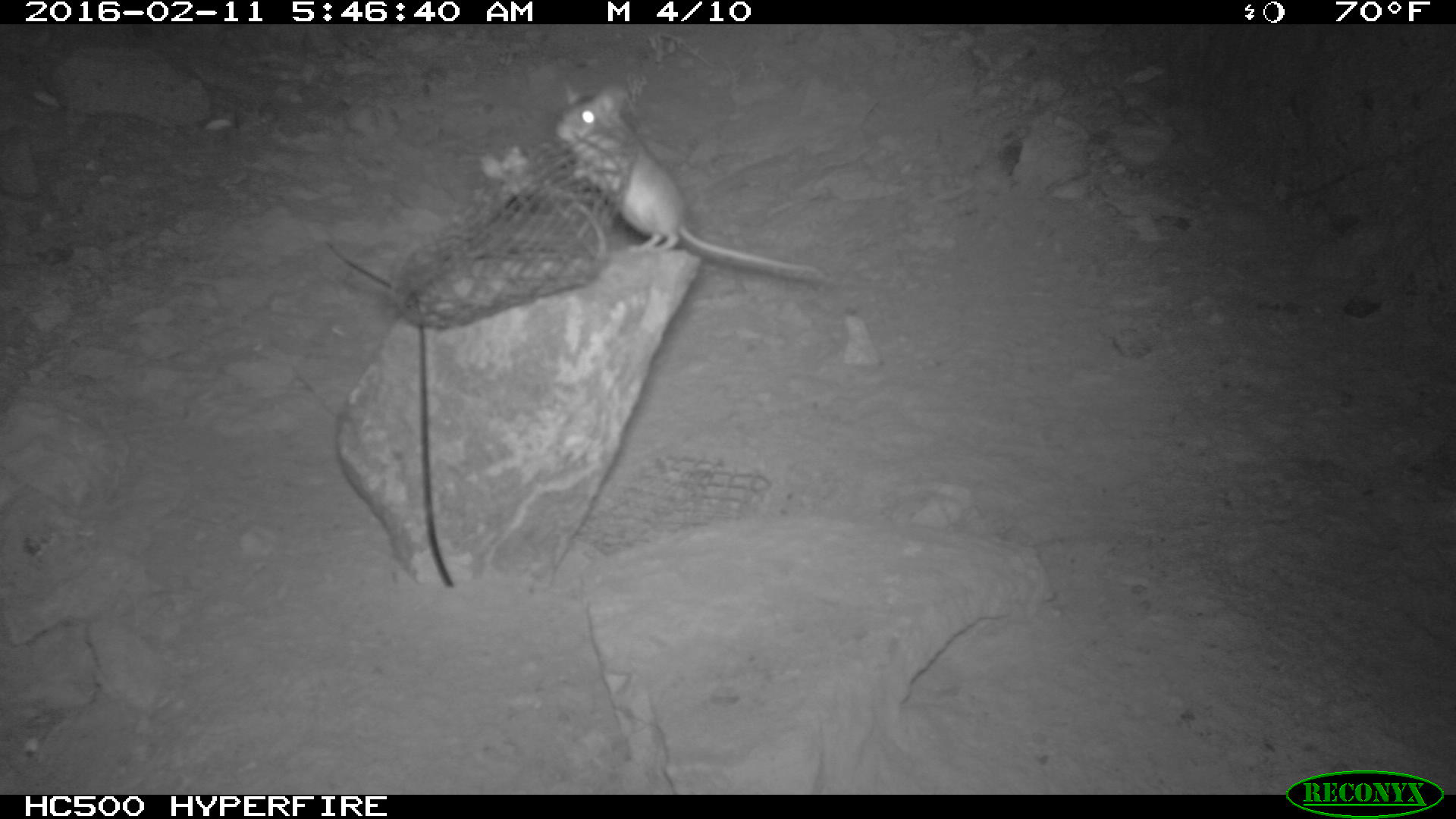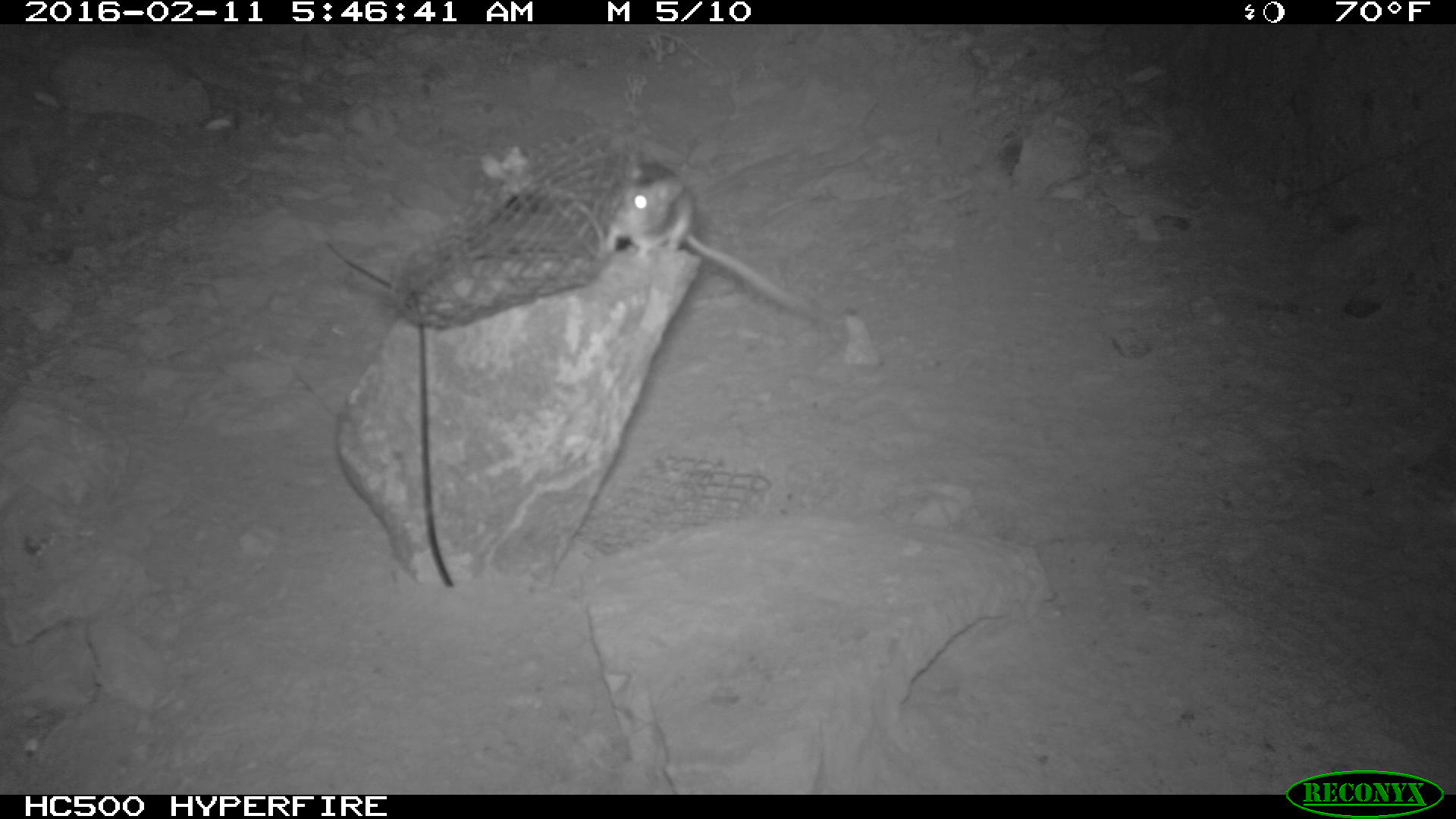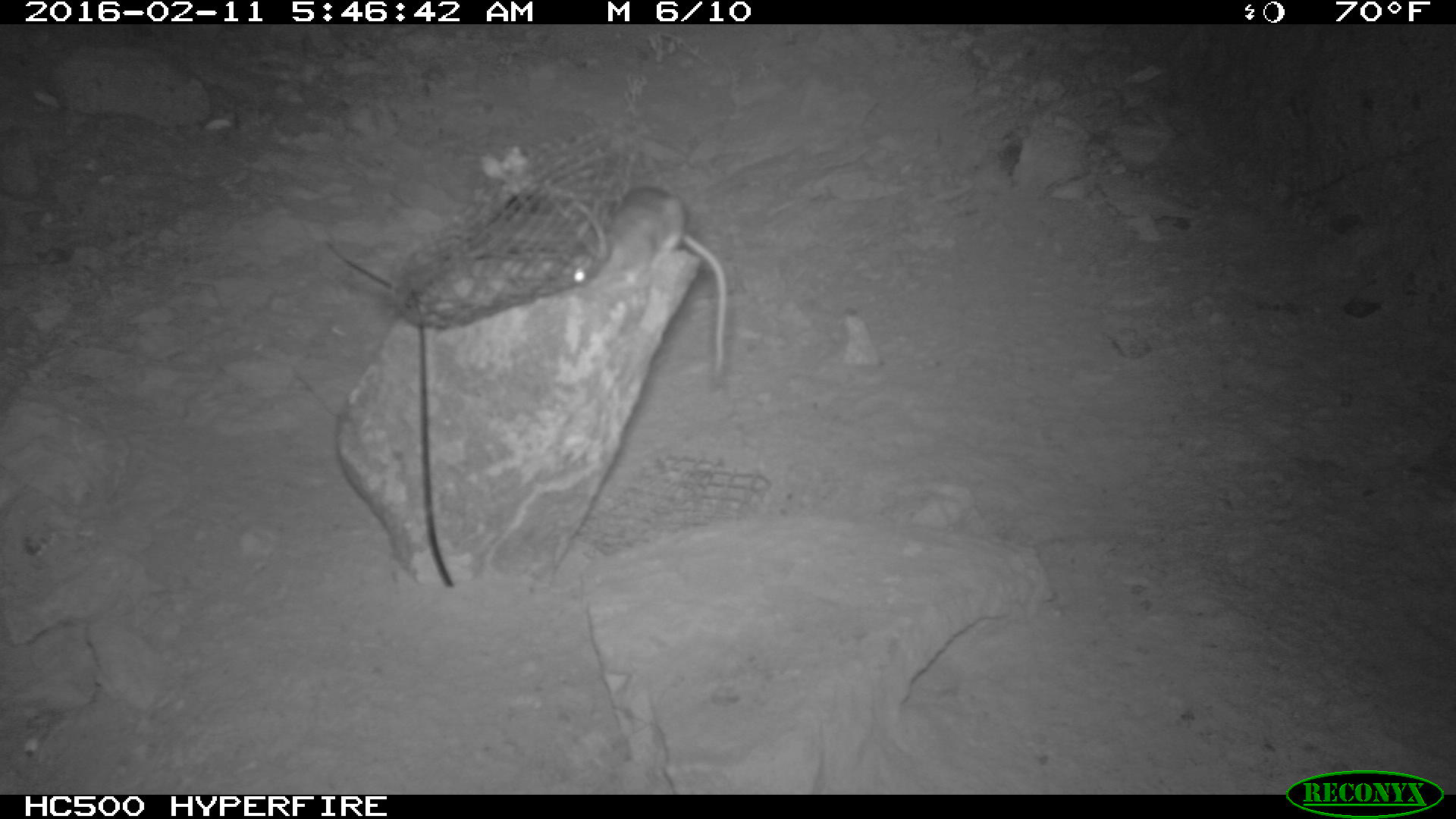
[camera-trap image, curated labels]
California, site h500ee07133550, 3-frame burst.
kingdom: Animalia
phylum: Chordata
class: Mammalia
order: Rodentia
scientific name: Rodentia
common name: rodent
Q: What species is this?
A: Rodent (Rodentia).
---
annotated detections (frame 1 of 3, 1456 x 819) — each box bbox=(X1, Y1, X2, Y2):
rodent: bbox=(554, 71, 826, 281)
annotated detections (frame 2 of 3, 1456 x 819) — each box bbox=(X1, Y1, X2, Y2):
rodent: bbox=(607, 151, 818, 318)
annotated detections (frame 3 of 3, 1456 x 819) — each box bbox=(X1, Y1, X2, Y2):
rodent: bbox=(552, 186, 726, 386)